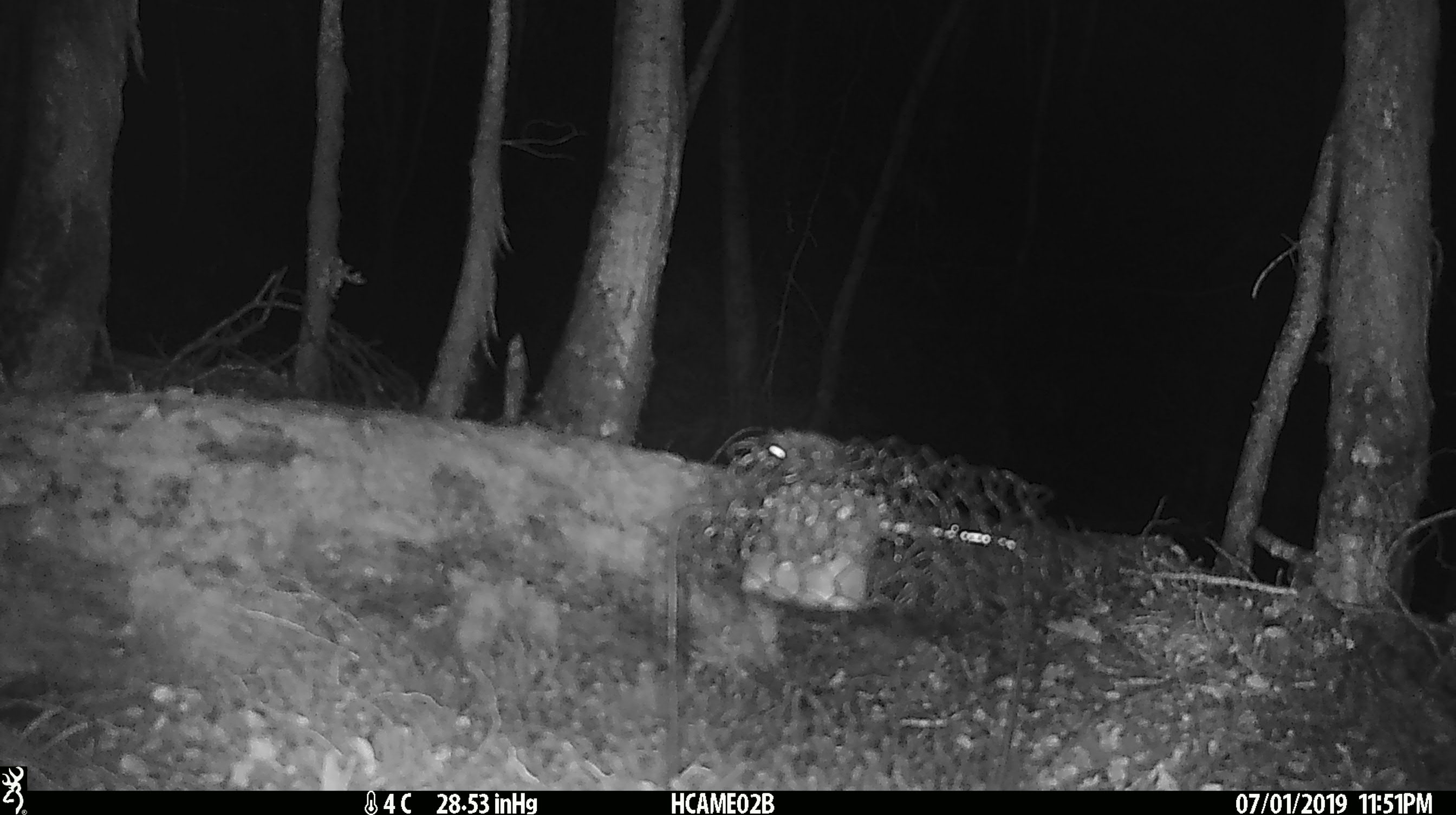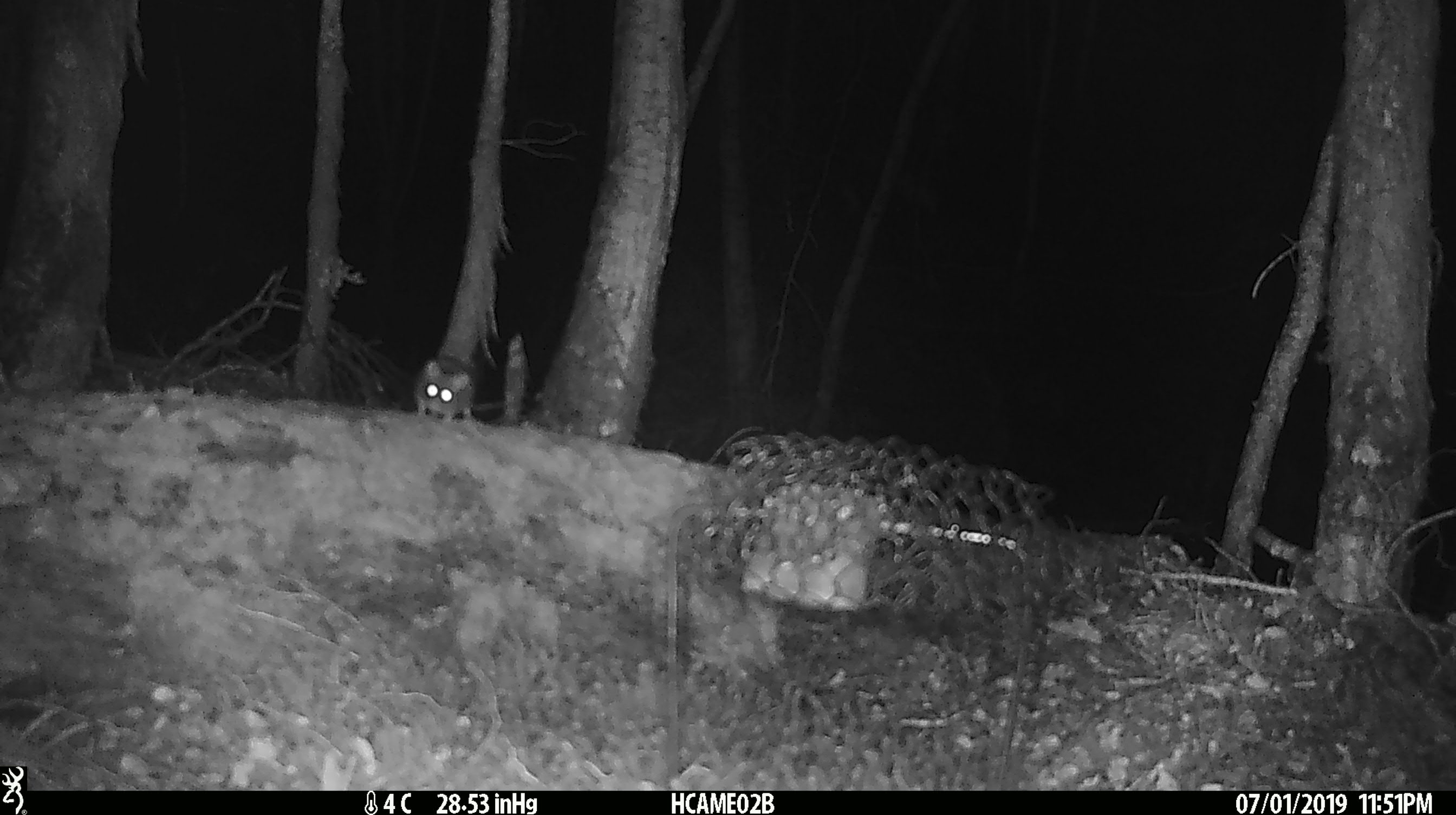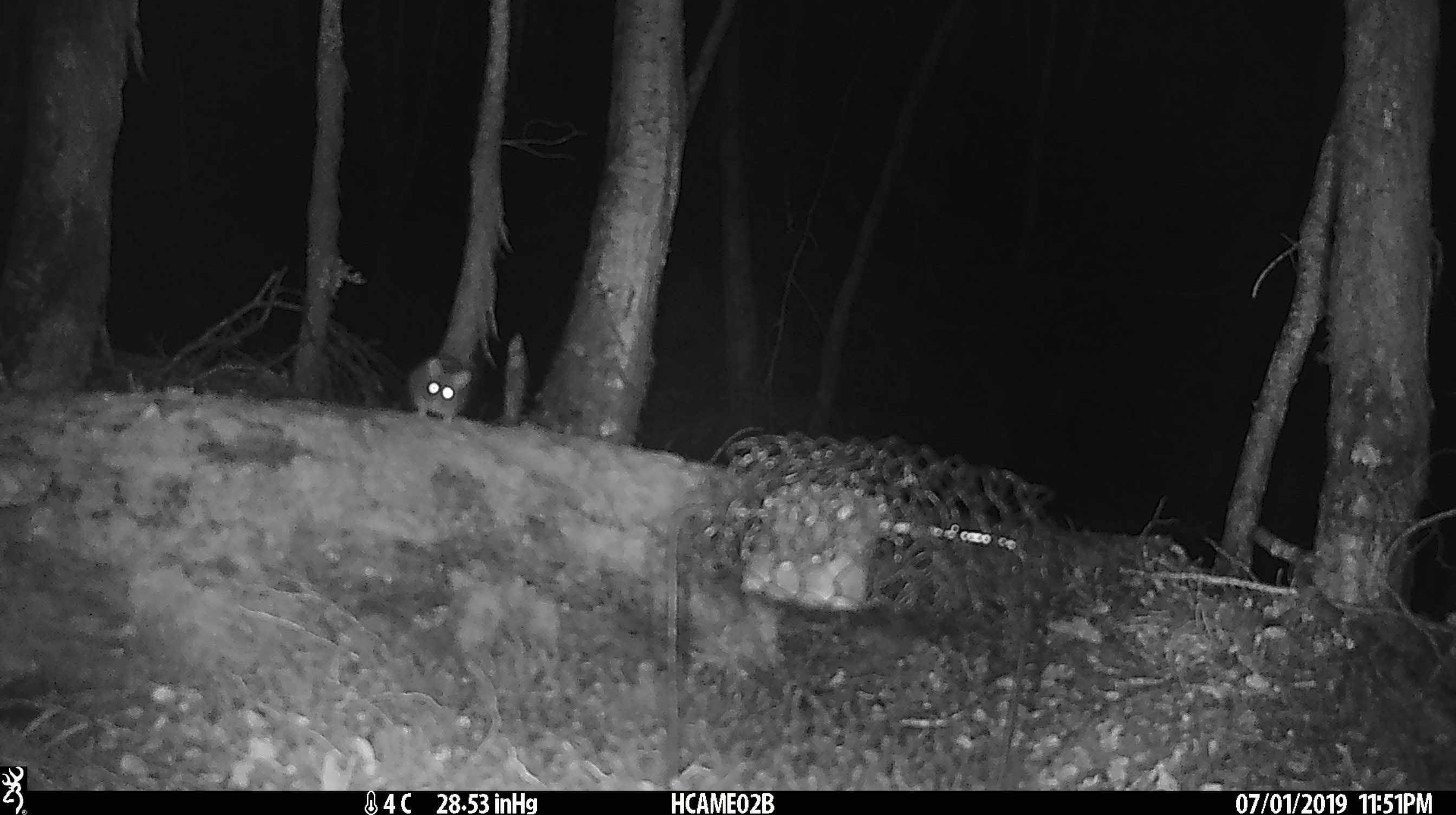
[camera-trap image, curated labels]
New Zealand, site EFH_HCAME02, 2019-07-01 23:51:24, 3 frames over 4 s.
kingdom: Animalia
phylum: Chordata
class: Mammalia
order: Rodentia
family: Muridae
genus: Mus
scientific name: Mus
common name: mouse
Mouse (Mus).